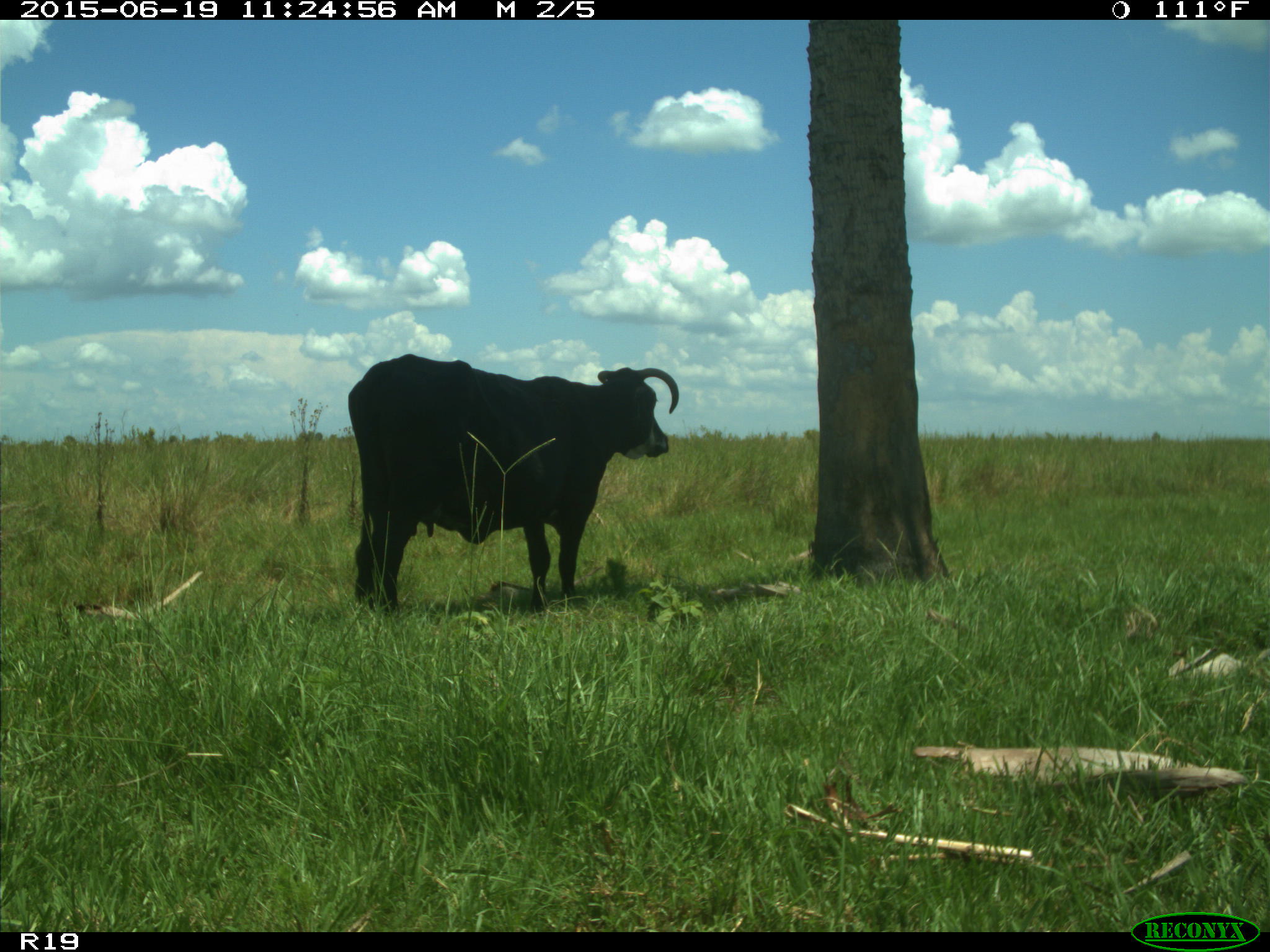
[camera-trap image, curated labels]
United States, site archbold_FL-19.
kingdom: Animalia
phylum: Chordata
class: Mammalia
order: Artiodactyla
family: Bovidae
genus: Bos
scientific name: Bos taurus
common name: domestic cow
Bos taurus (domestic cow).